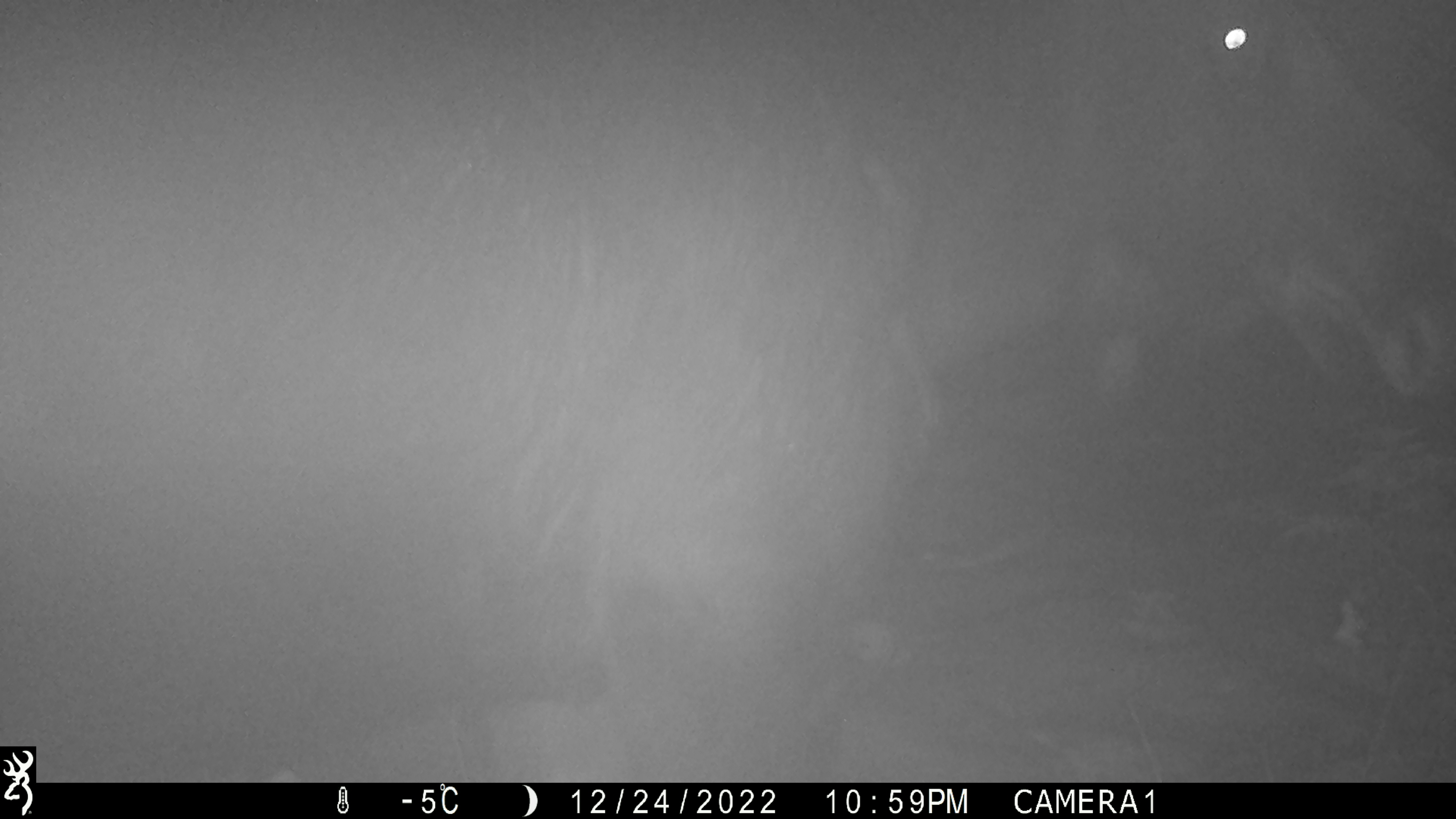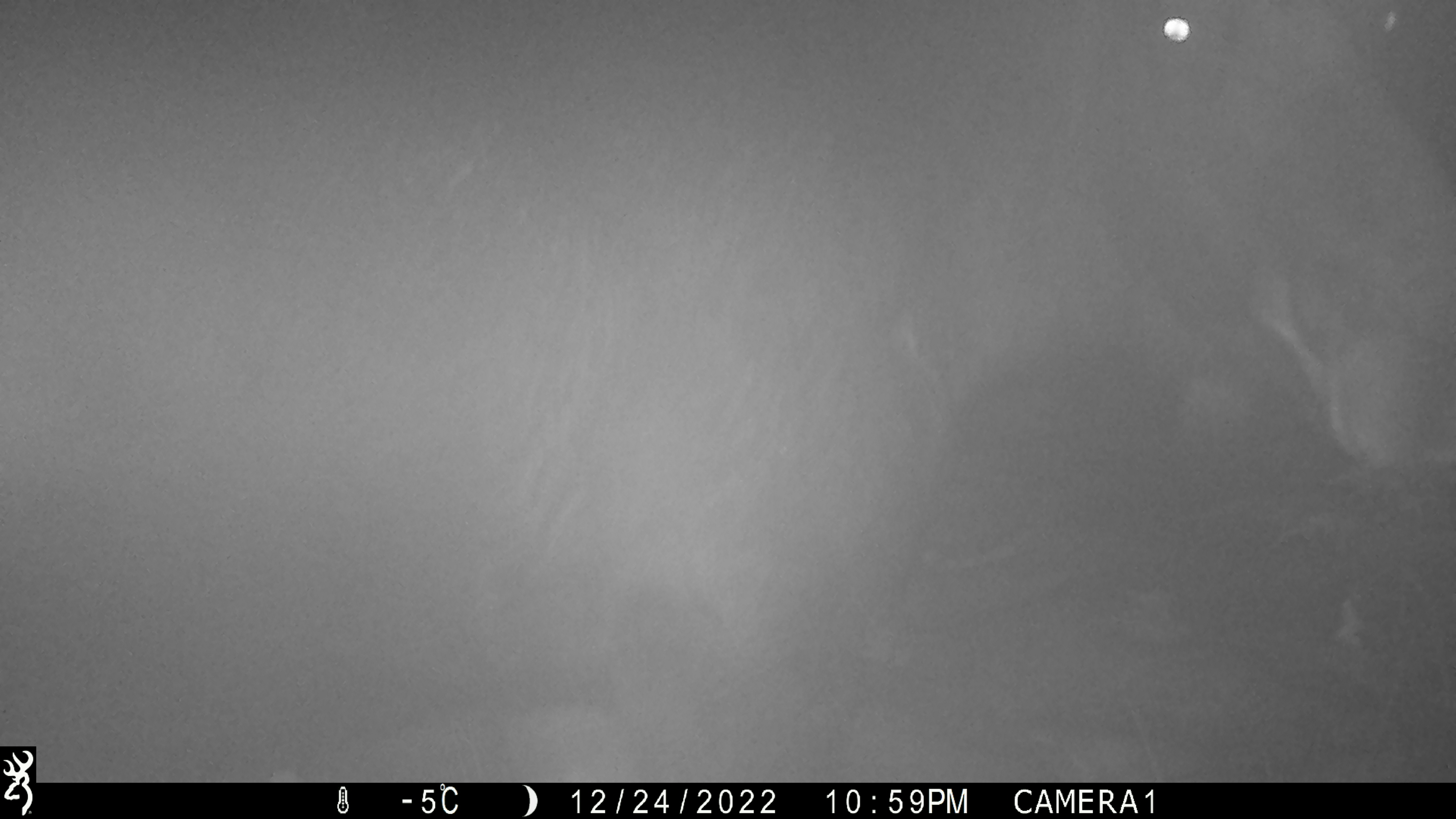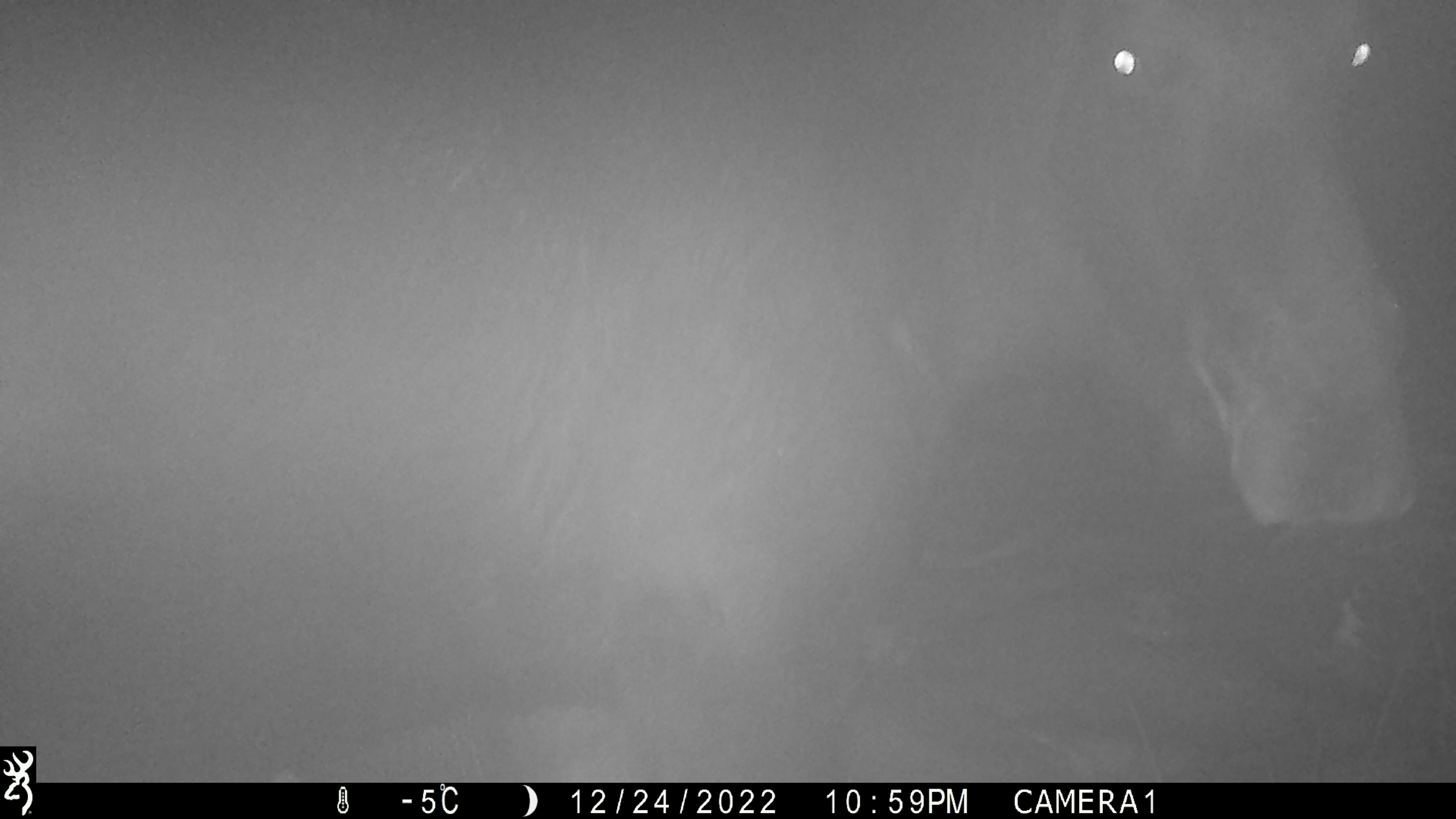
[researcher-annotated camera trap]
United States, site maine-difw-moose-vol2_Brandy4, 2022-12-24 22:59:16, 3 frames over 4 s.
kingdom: Animalia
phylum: Chordata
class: Mammalia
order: Artiodactyla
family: Cervidae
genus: Alces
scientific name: Alces alces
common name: moose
Moose (Alces alces).